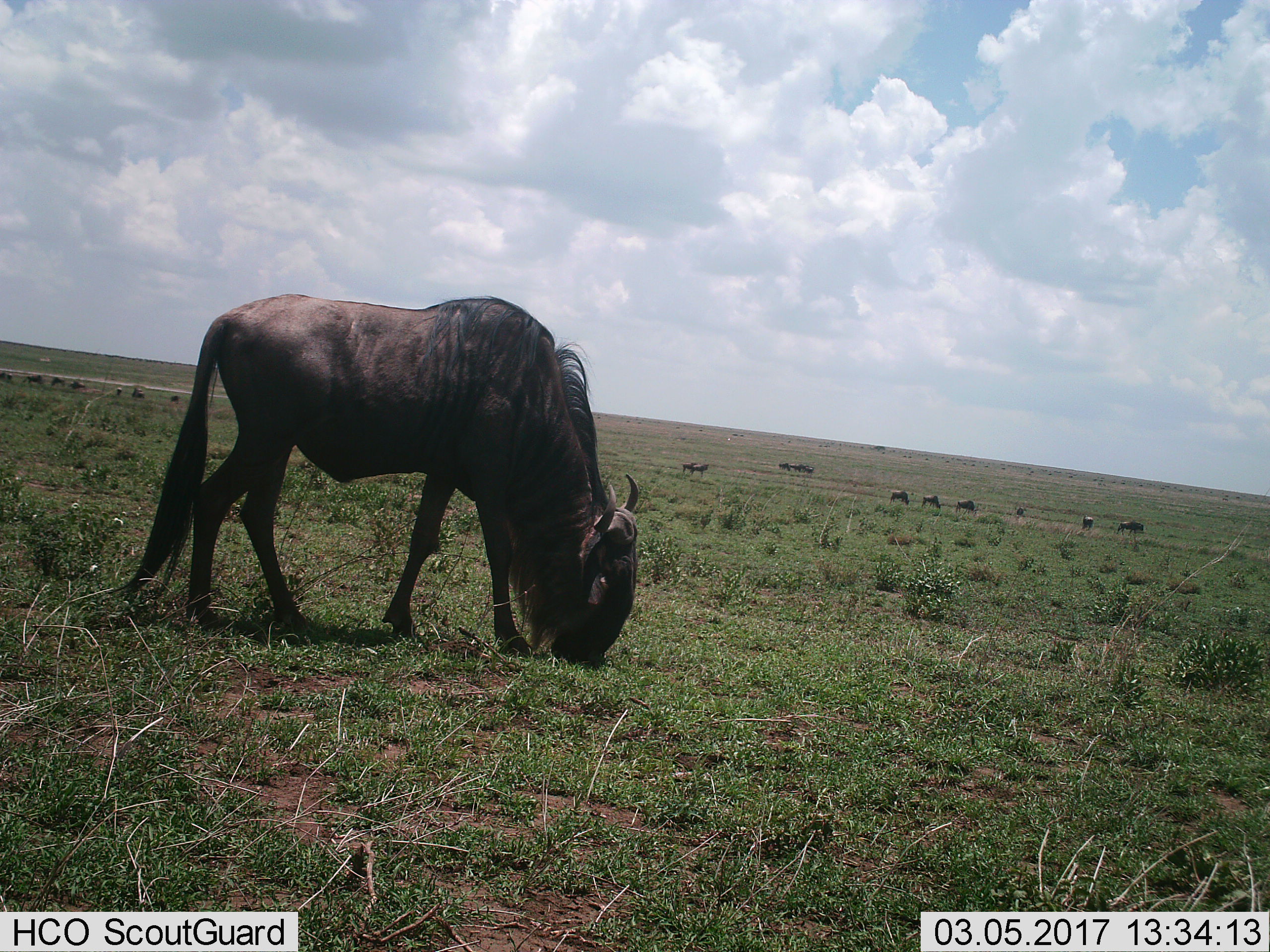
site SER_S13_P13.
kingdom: Animalia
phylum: Chordata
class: Mammalia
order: Artiodactyla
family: Bovidae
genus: Connochaetes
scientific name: Connochaetes taurinus taurinus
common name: blue wildebeest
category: wildebeestblue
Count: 11-50.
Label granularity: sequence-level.